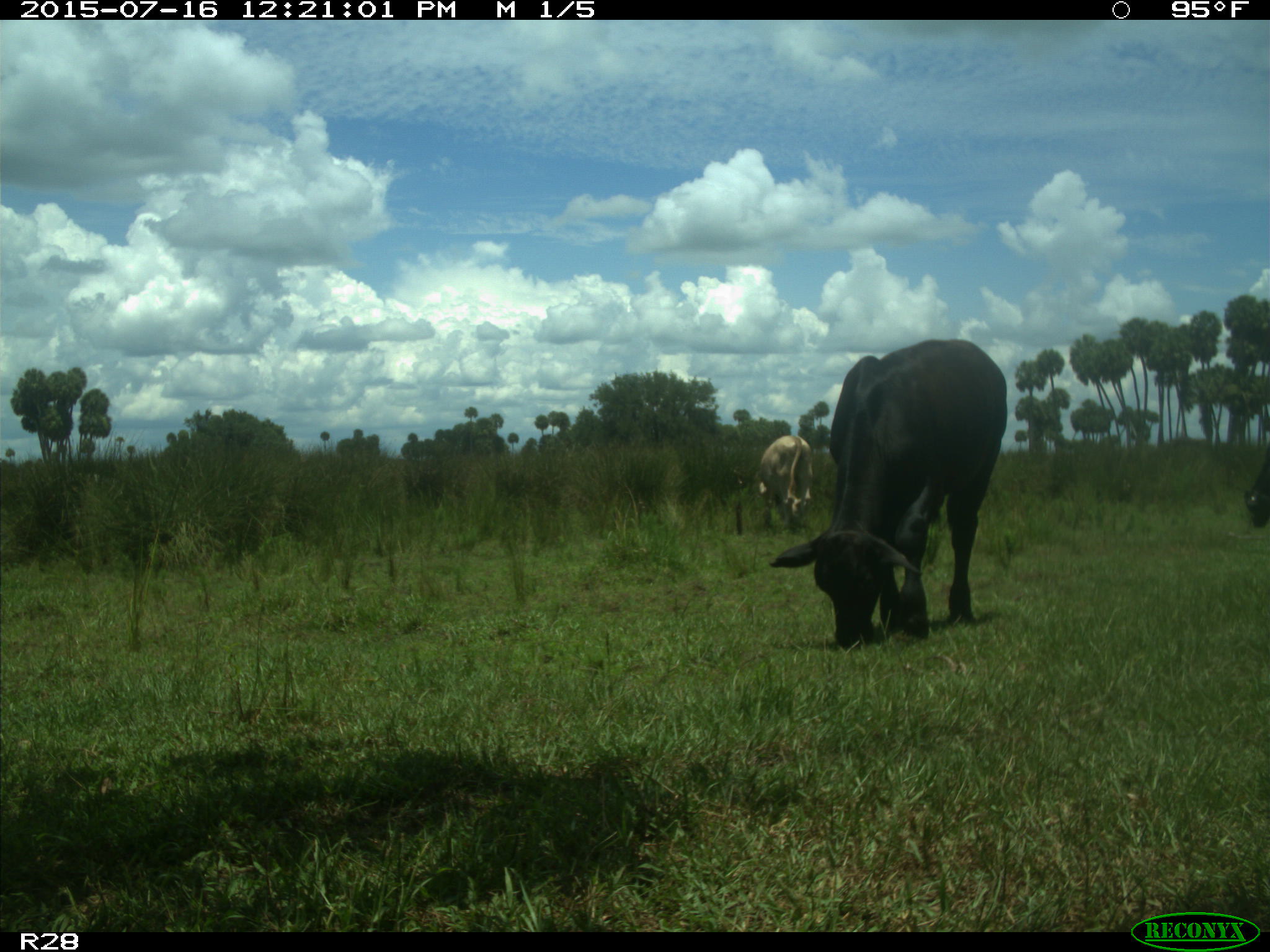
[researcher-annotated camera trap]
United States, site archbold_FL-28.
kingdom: Animalia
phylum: Chordata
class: Mammalia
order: Artiodactyla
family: Bovidae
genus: Bos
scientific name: Bos taurus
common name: domestic cow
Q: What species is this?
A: Bos taurus (domestic cow).